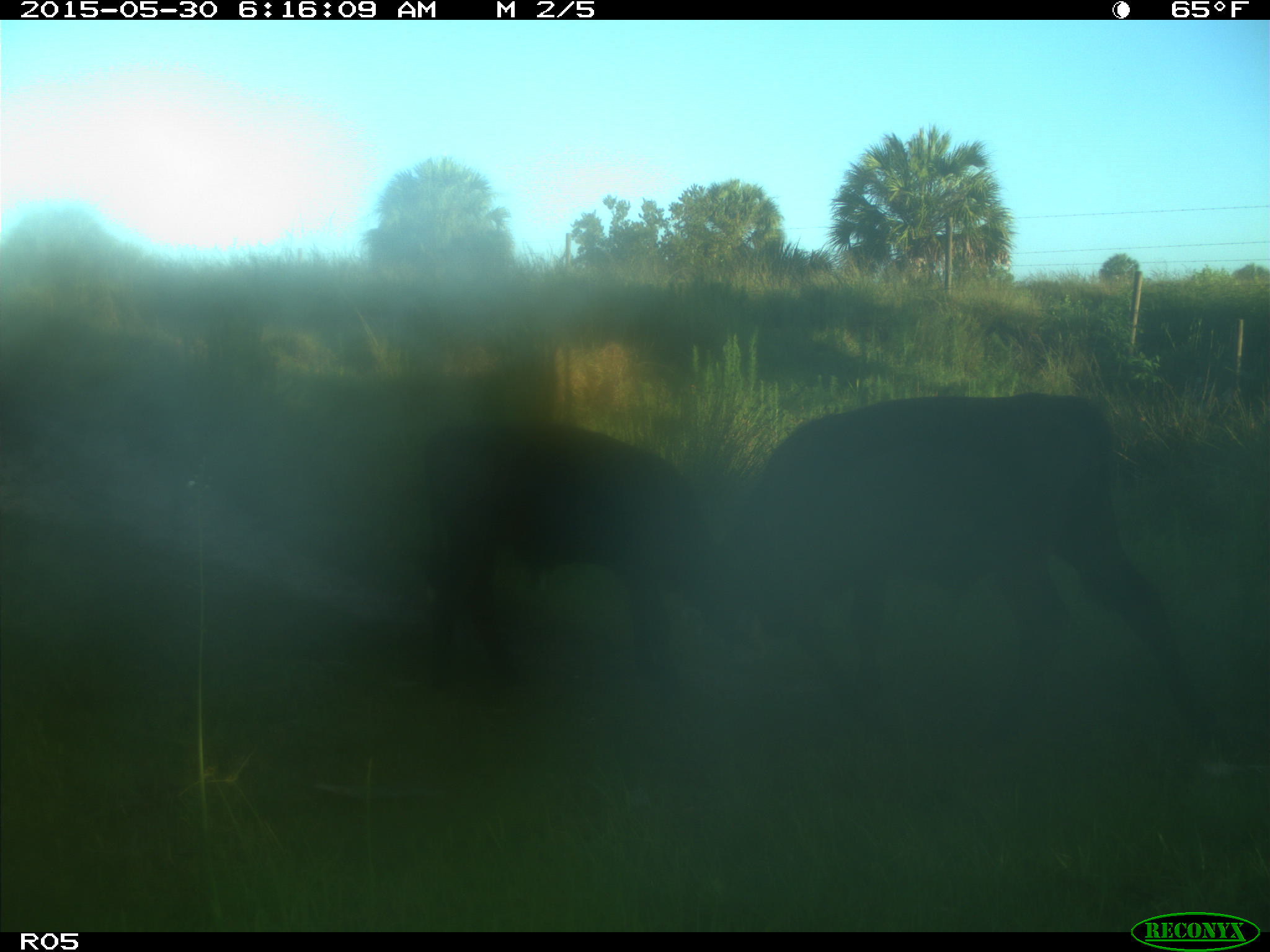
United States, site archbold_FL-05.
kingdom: Animalia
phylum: Chordata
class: Mammalia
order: Artiodactyla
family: Bovidae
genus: Bos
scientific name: Bos taurus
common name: domestic cow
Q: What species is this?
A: Bos taurus (domestic cow).